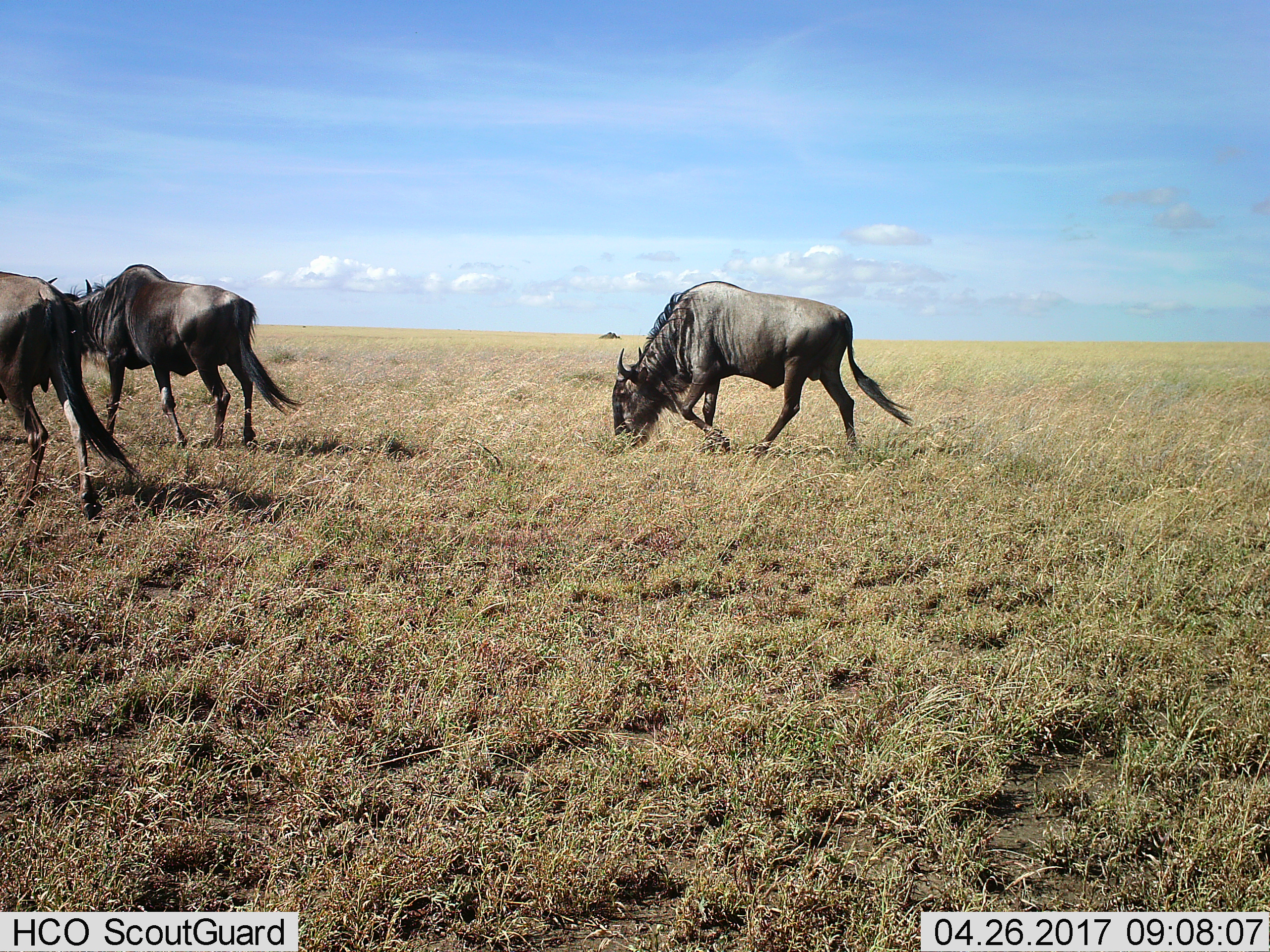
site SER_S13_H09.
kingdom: Animalia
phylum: Chordata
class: Mammalia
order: Artiodactyla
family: Bovidae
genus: Connochaetes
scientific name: Connochaetes taurinus taurinus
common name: blue wildebeest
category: wildebeestblue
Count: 3.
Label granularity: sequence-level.